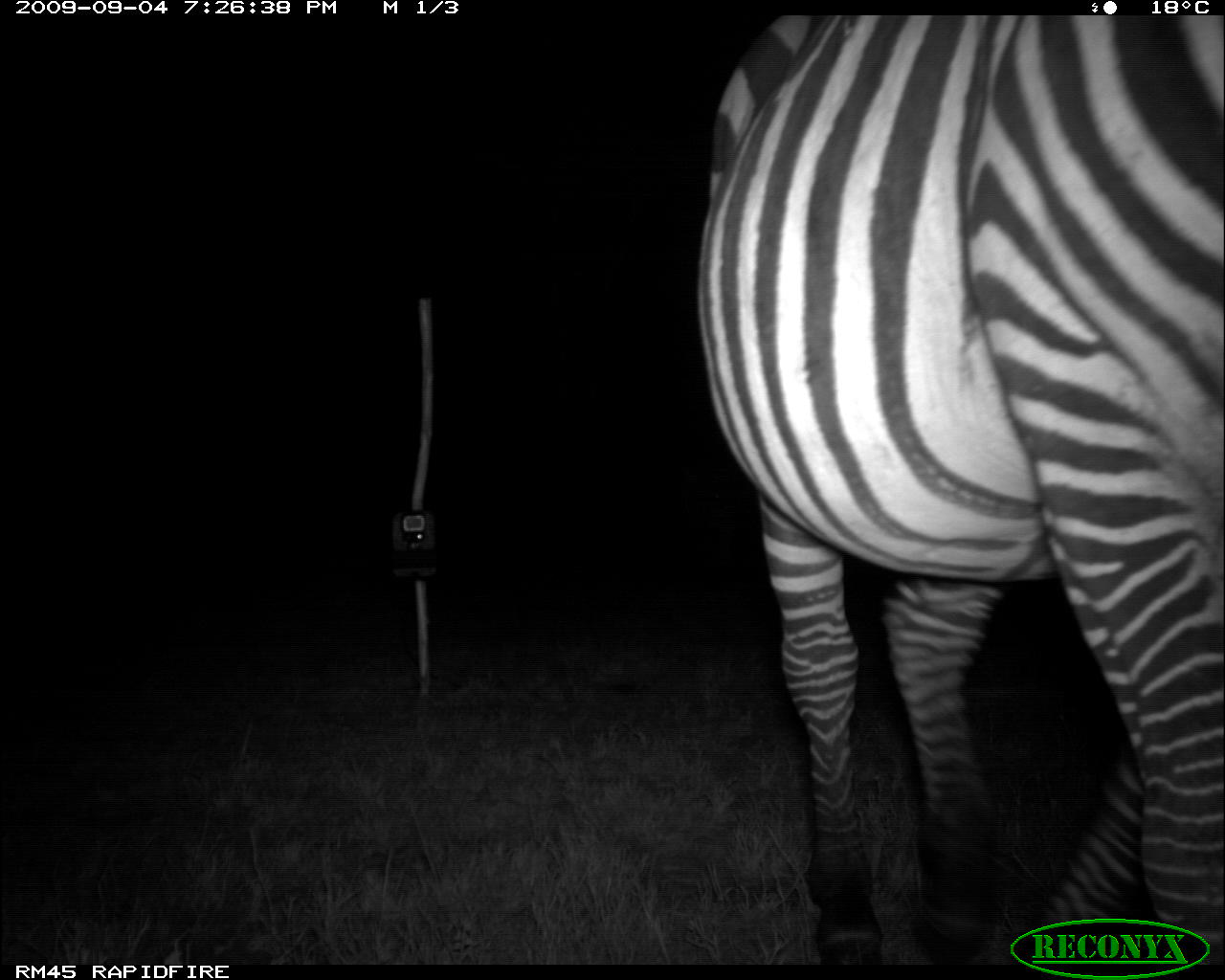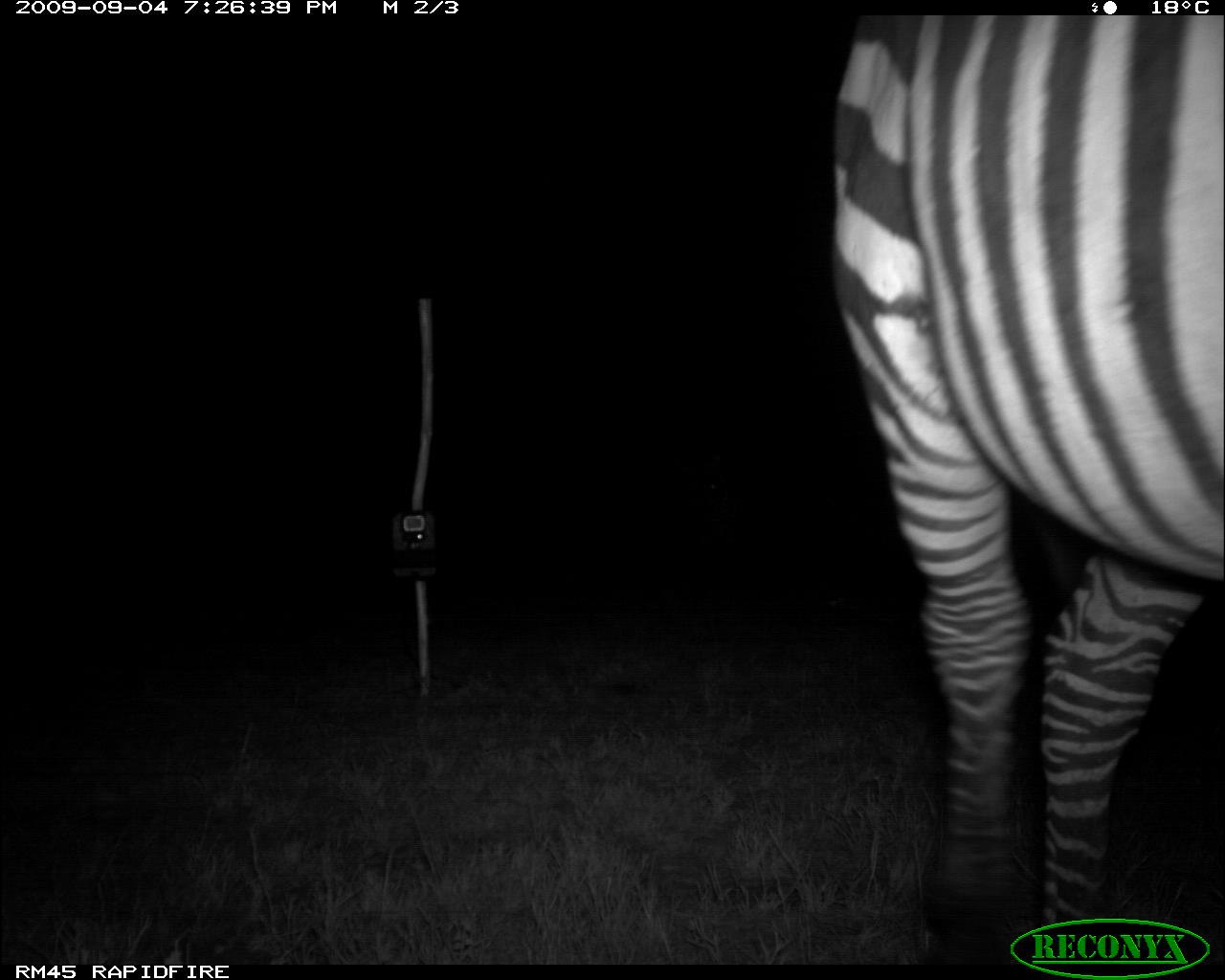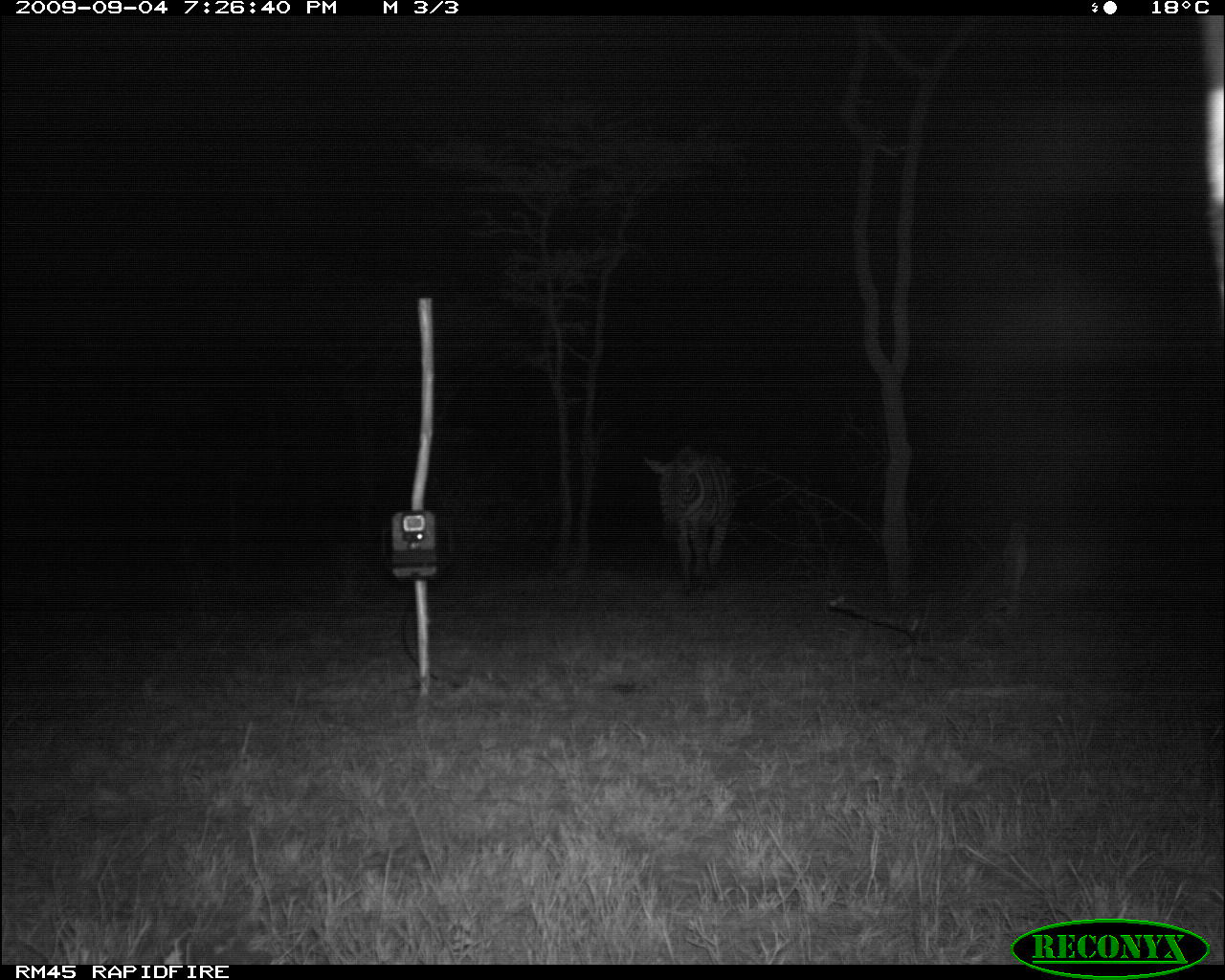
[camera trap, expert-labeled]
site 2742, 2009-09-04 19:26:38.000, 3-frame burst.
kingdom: Animalia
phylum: Chordata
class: Mammalia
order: Perissodactyla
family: Equidae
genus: Equus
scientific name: Equus quagga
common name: plains zebra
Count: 1.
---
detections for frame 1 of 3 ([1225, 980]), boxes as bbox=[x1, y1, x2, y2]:
equus quagga: bbox=[689, 15, 1225, 965]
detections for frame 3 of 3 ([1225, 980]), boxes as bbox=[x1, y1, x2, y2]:
equus quagga: bbox=[643, 450, 731, 586]